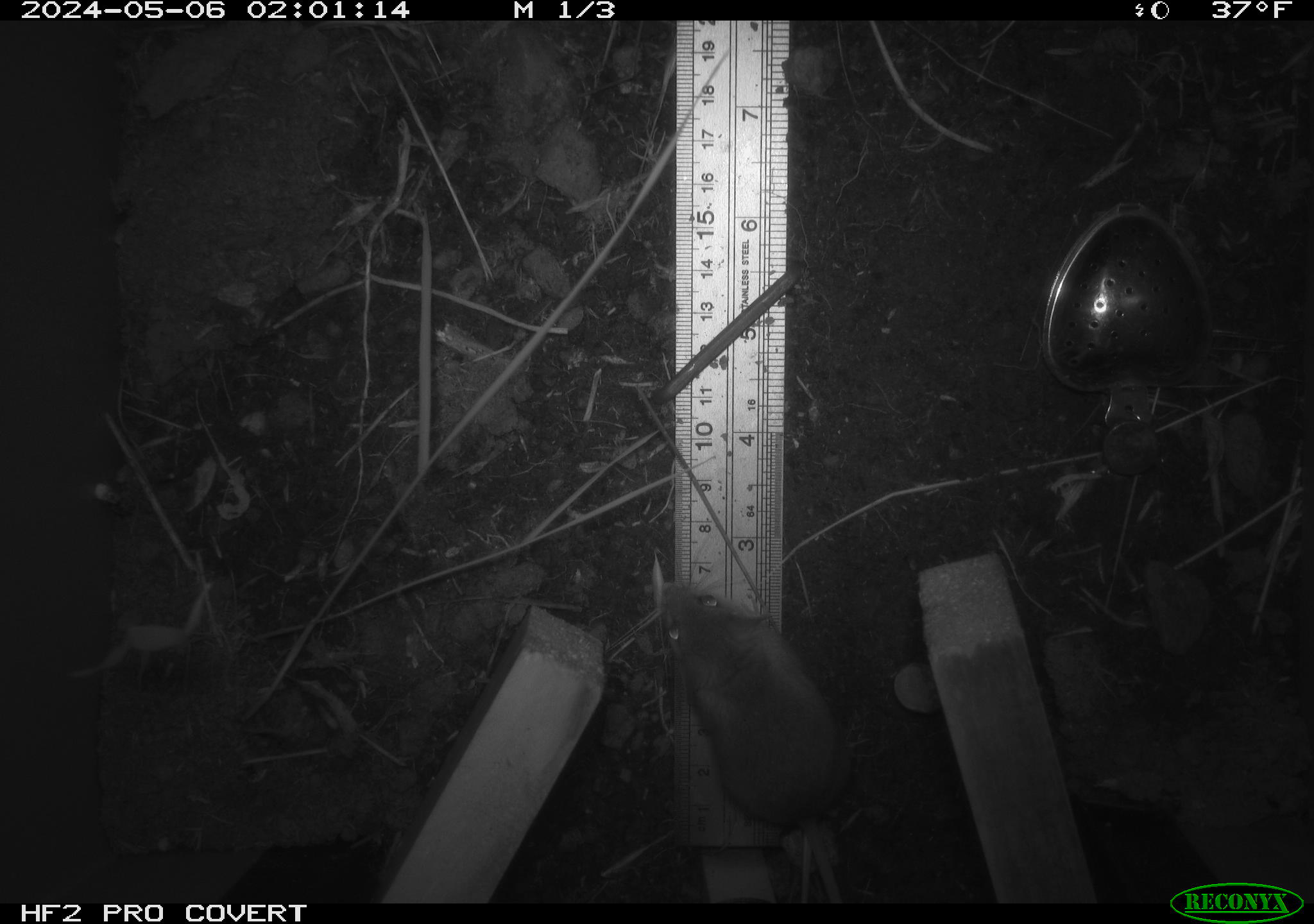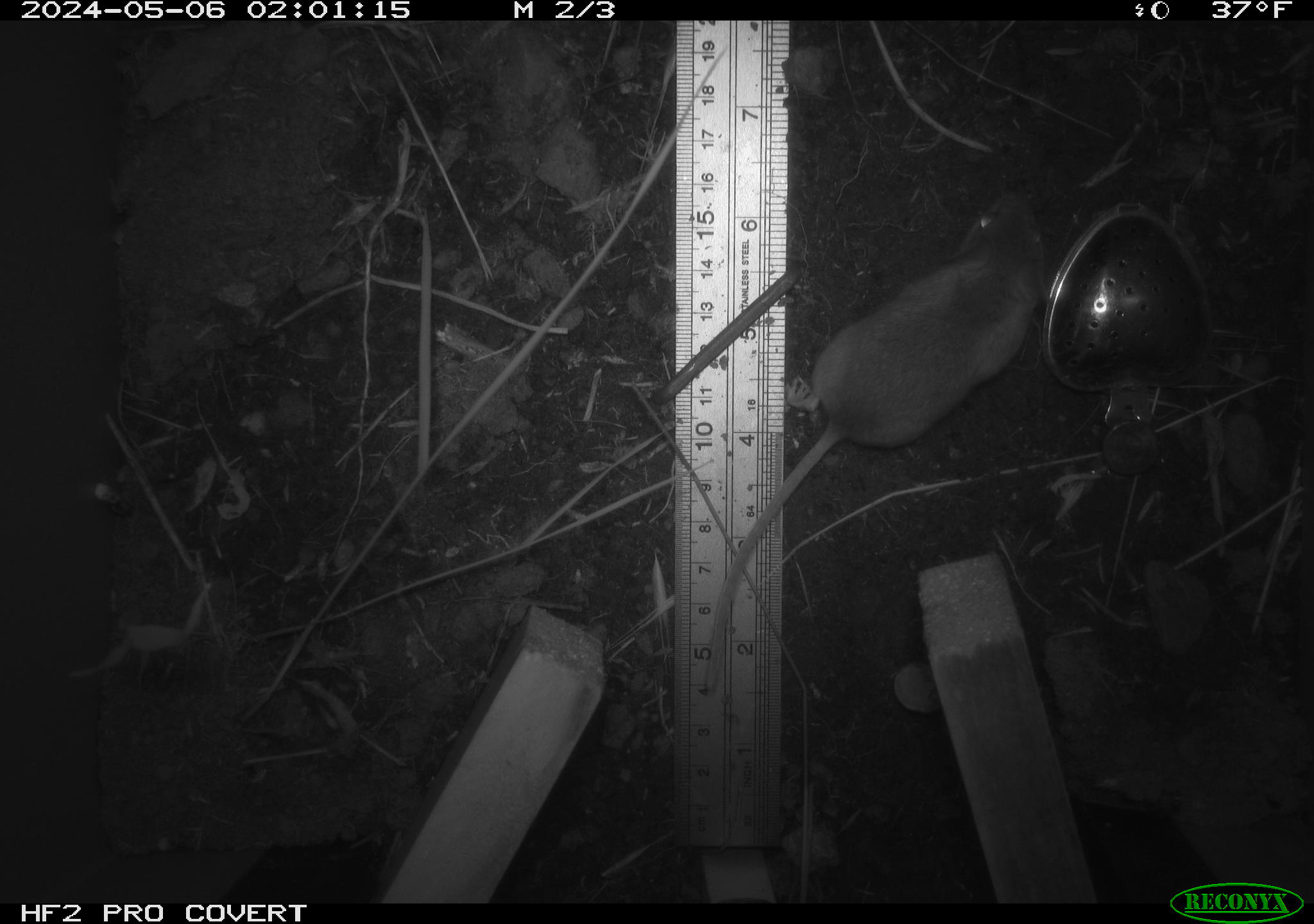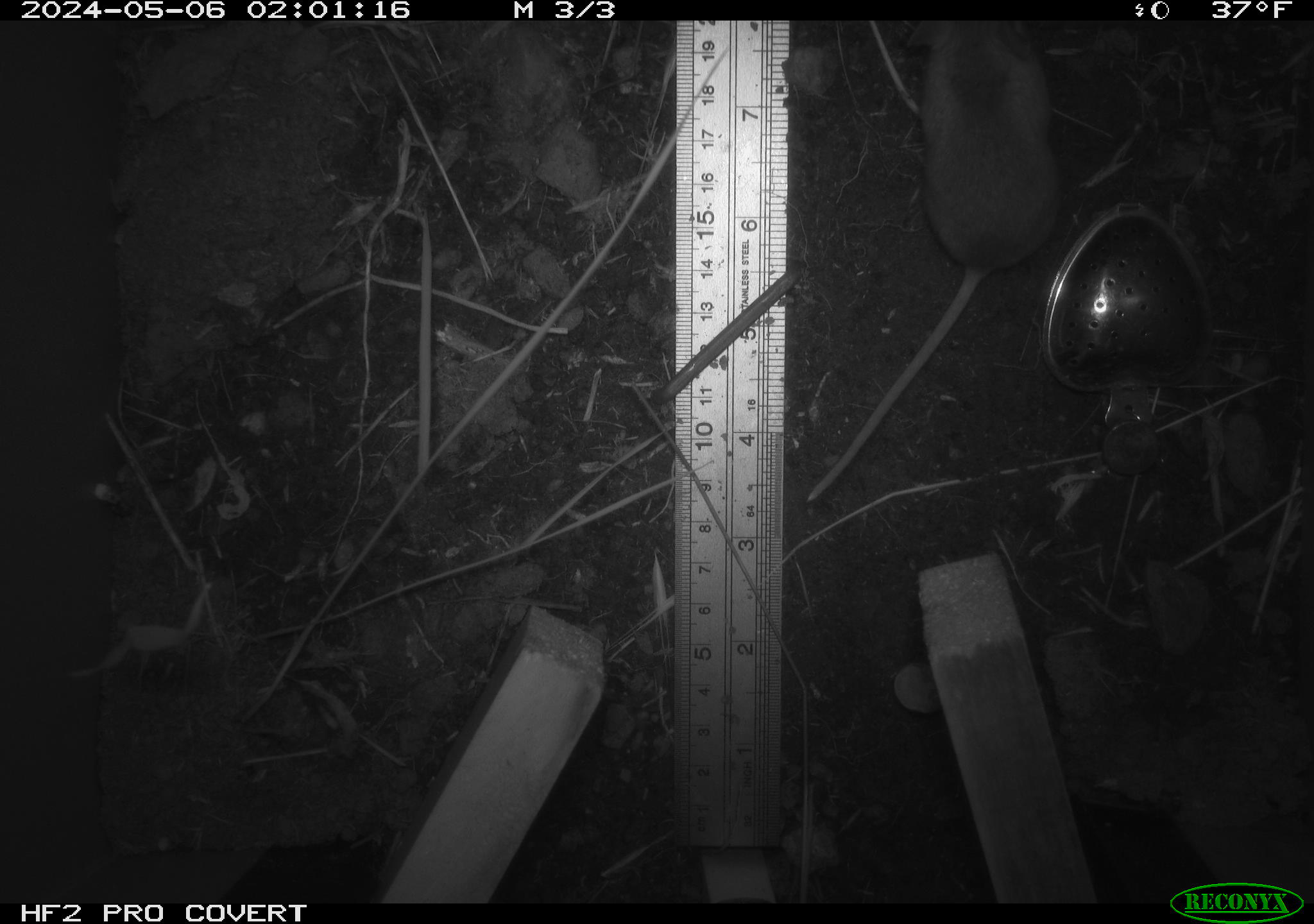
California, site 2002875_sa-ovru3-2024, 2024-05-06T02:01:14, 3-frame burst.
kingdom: Animalia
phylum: Chordata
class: Mammalia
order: Rodentia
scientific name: Rodentia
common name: mouse species